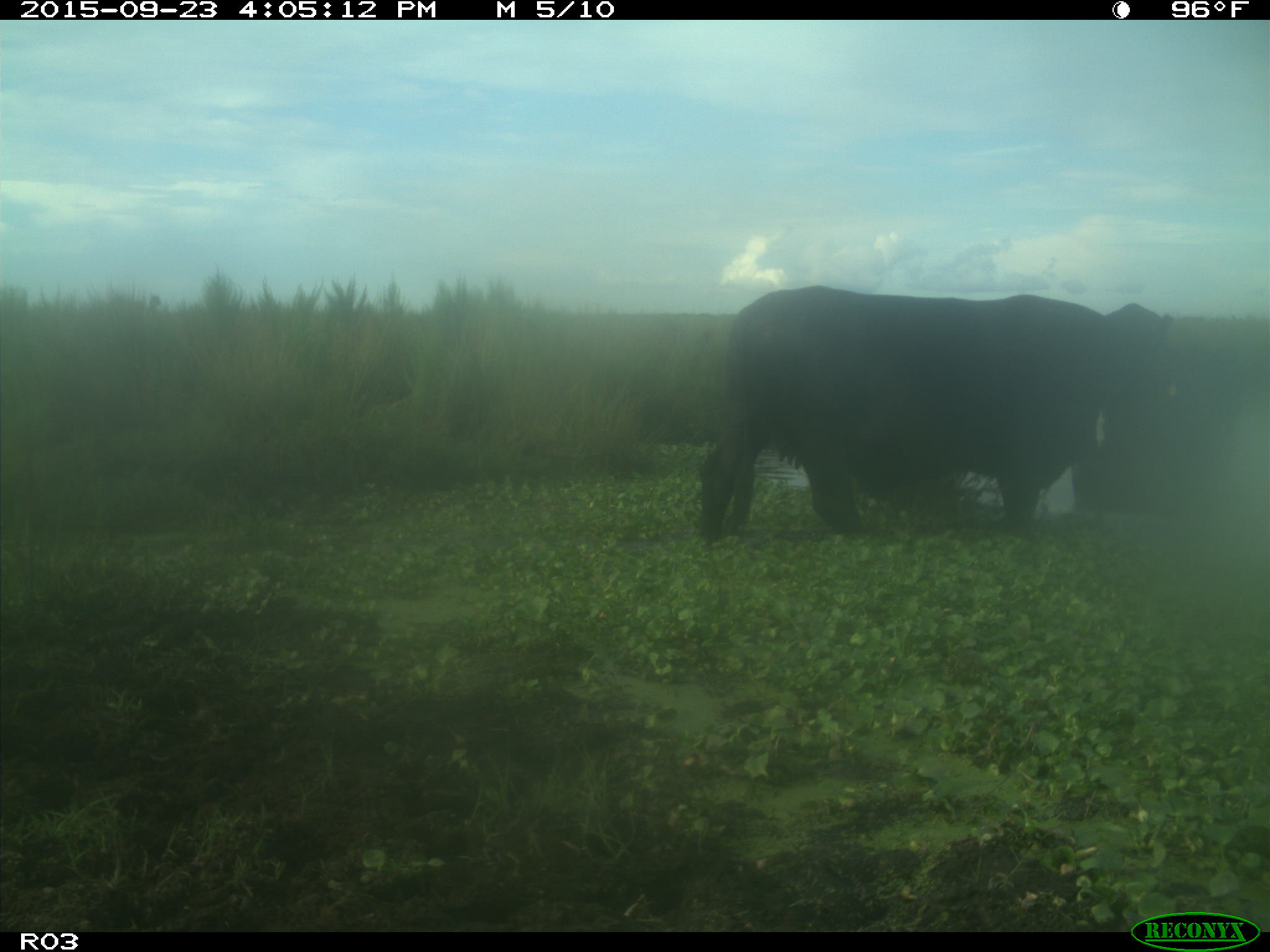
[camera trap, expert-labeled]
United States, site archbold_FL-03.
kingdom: Animalia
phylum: Chordata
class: Mammalia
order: Artiodactyla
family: Bovidae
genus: Bos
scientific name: Bos taurus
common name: domestic cow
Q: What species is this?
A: Bos taurus (domestic cow).